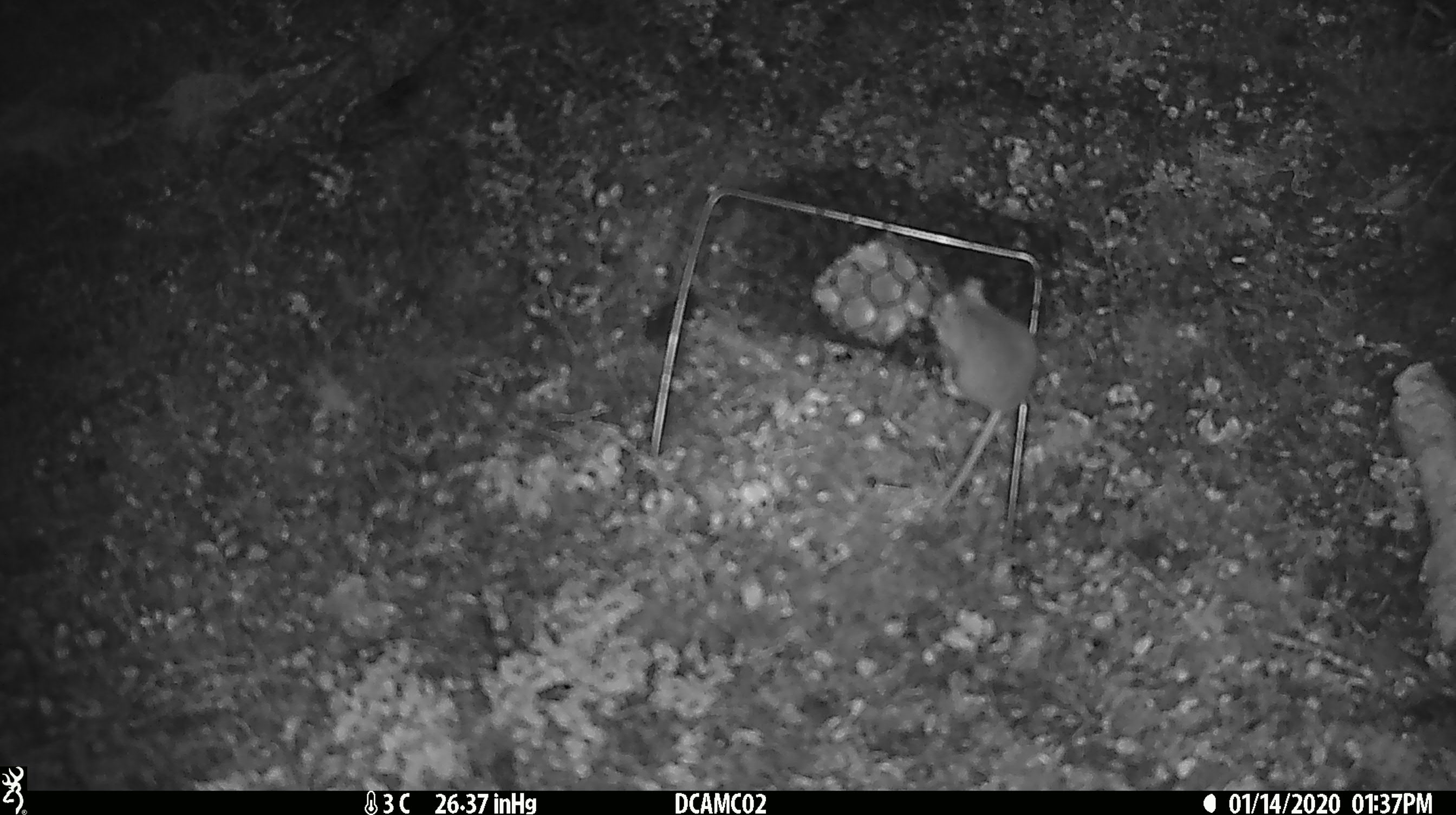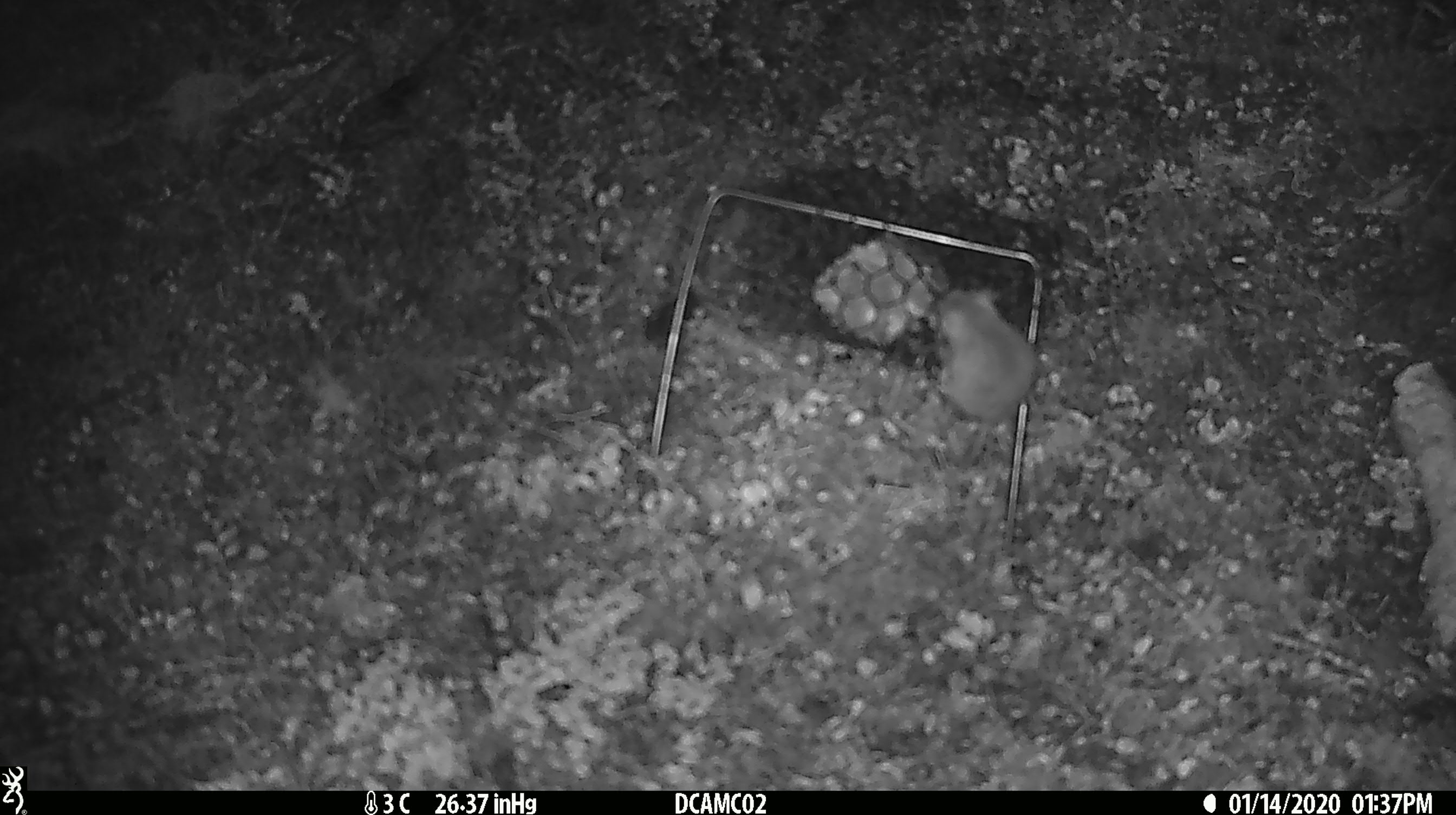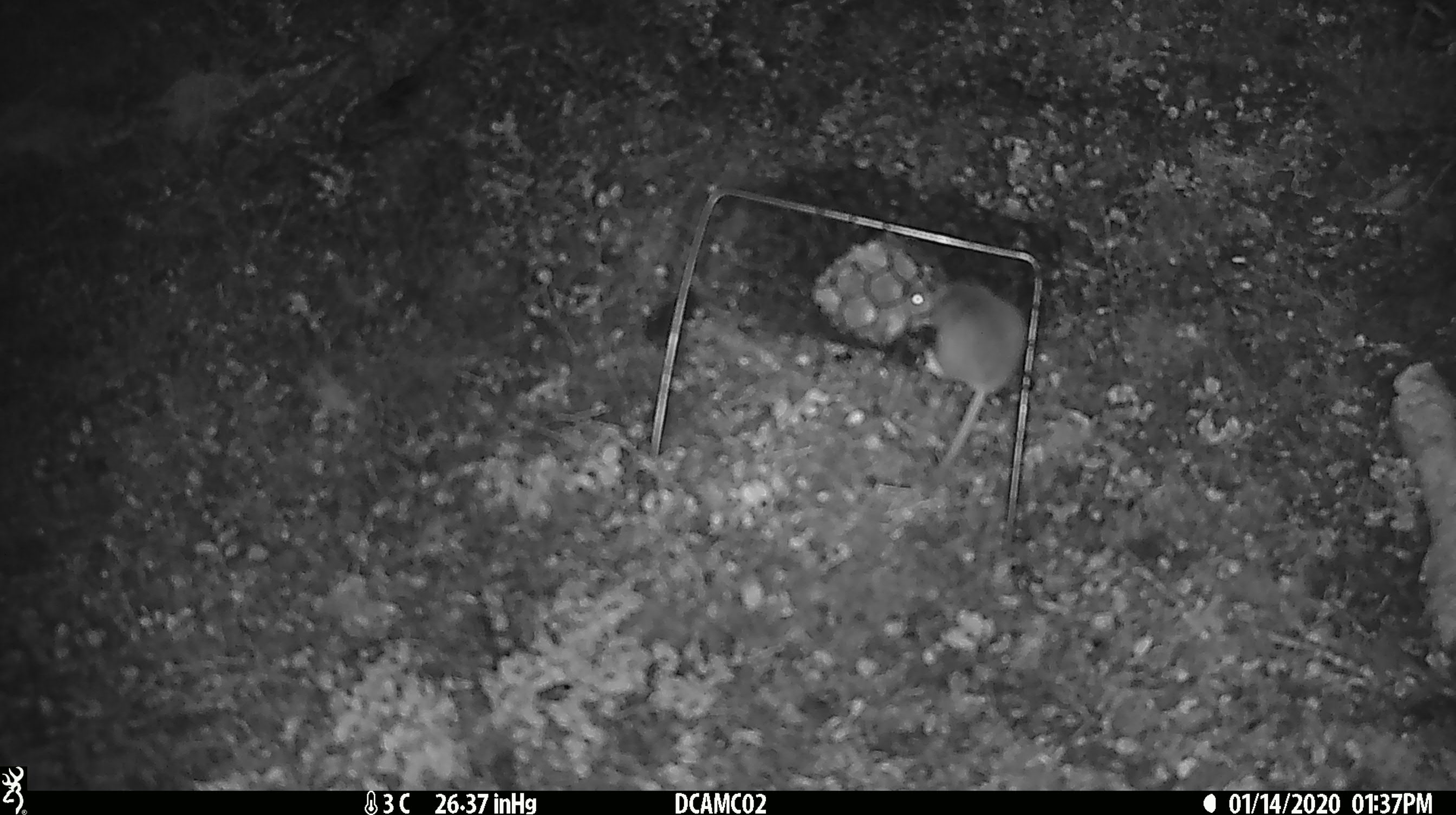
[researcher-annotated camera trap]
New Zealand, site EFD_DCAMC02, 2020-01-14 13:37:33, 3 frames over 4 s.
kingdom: Animalia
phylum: Chordata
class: Mammalia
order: Rodentia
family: Muridae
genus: Mus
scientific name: Mus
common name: mouse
Mouse (Mus).